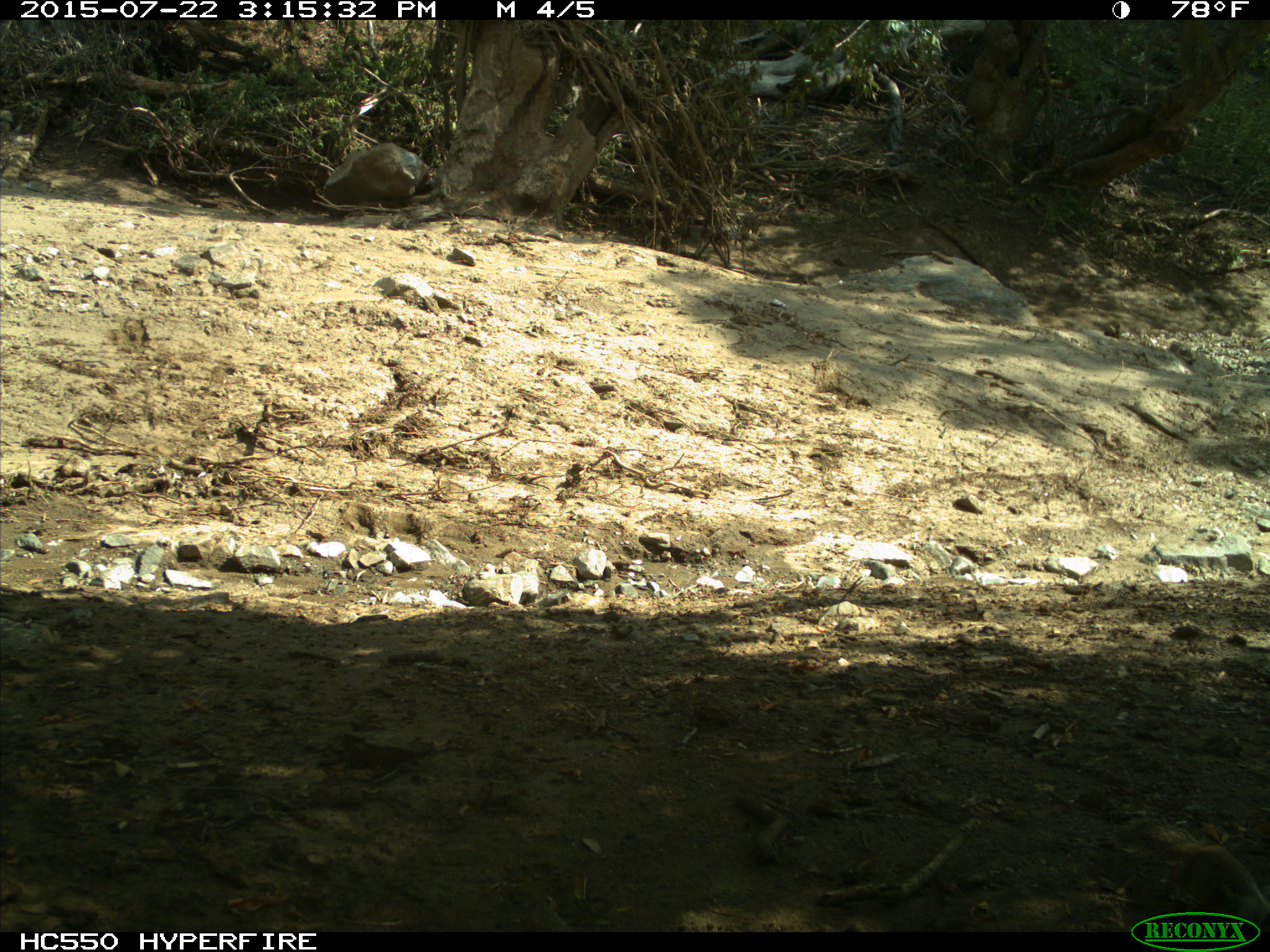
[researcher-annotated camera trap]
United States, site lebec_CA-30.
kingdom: Animalia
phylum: Chordata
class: Mammalia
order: Rodentia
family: Sciuridae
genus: Otospermophilus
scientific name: Otospermophilus beecheyi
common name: california ground squirrel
Otospermophilus beecheyi (california ground squirrel).